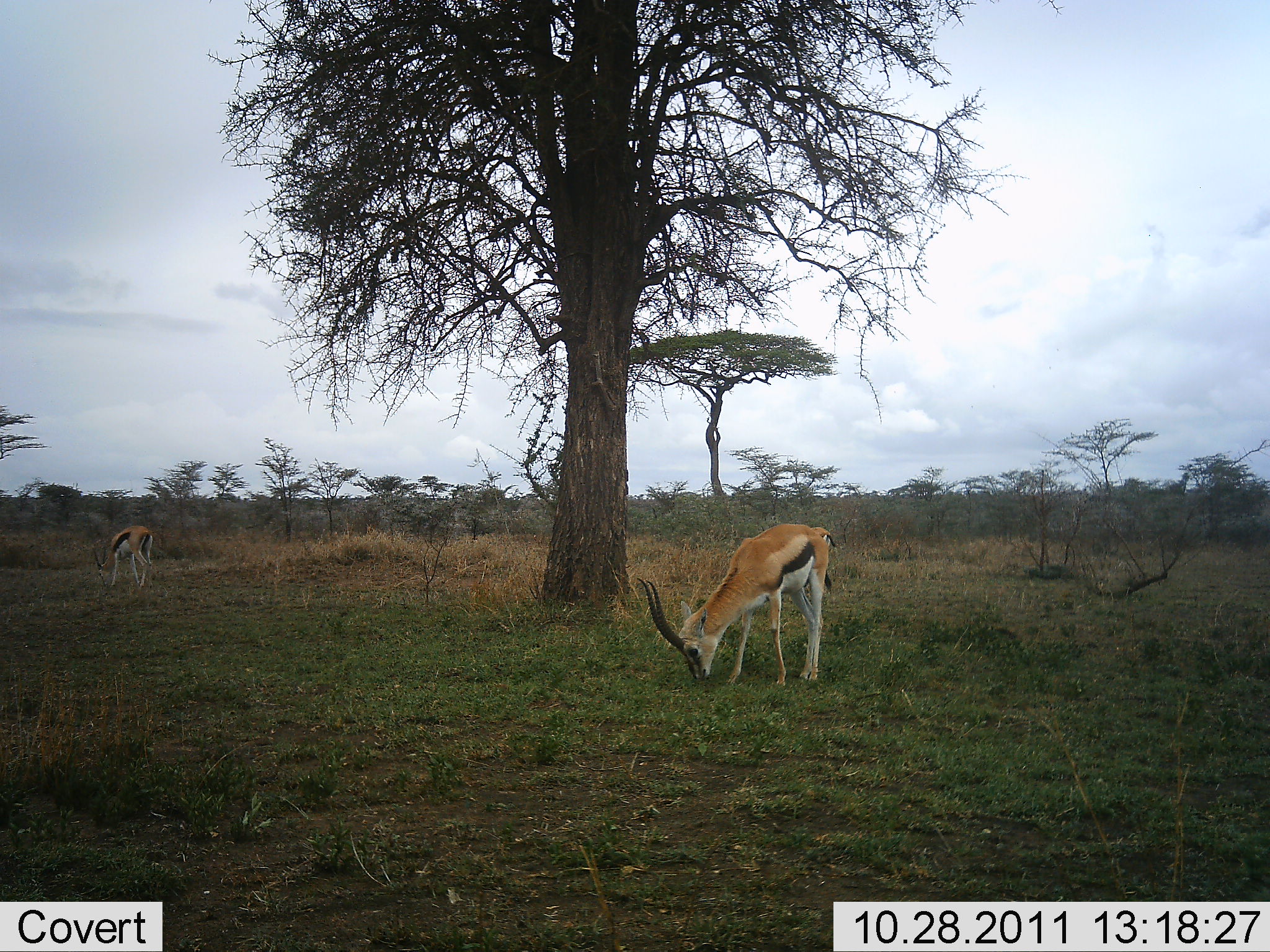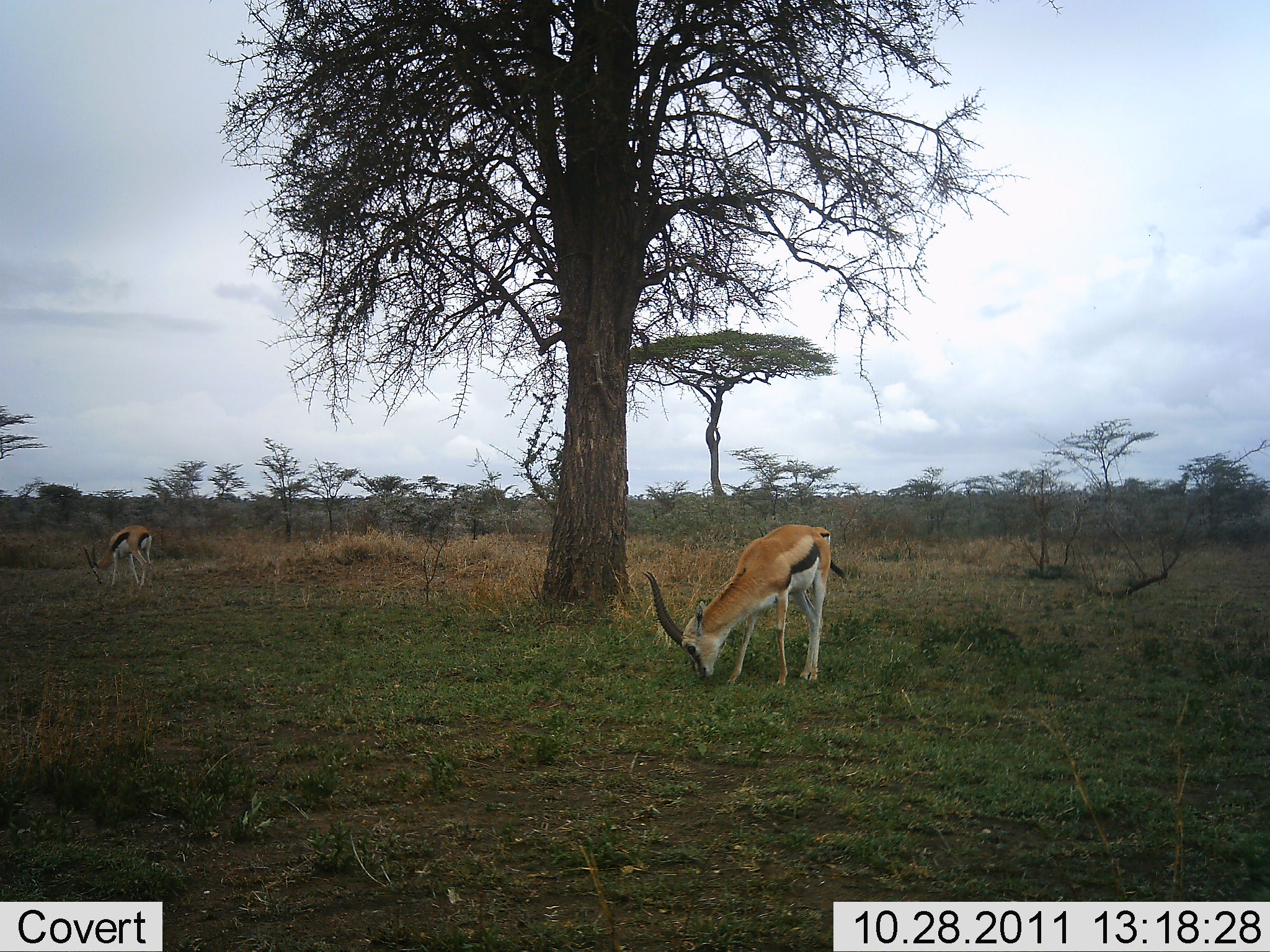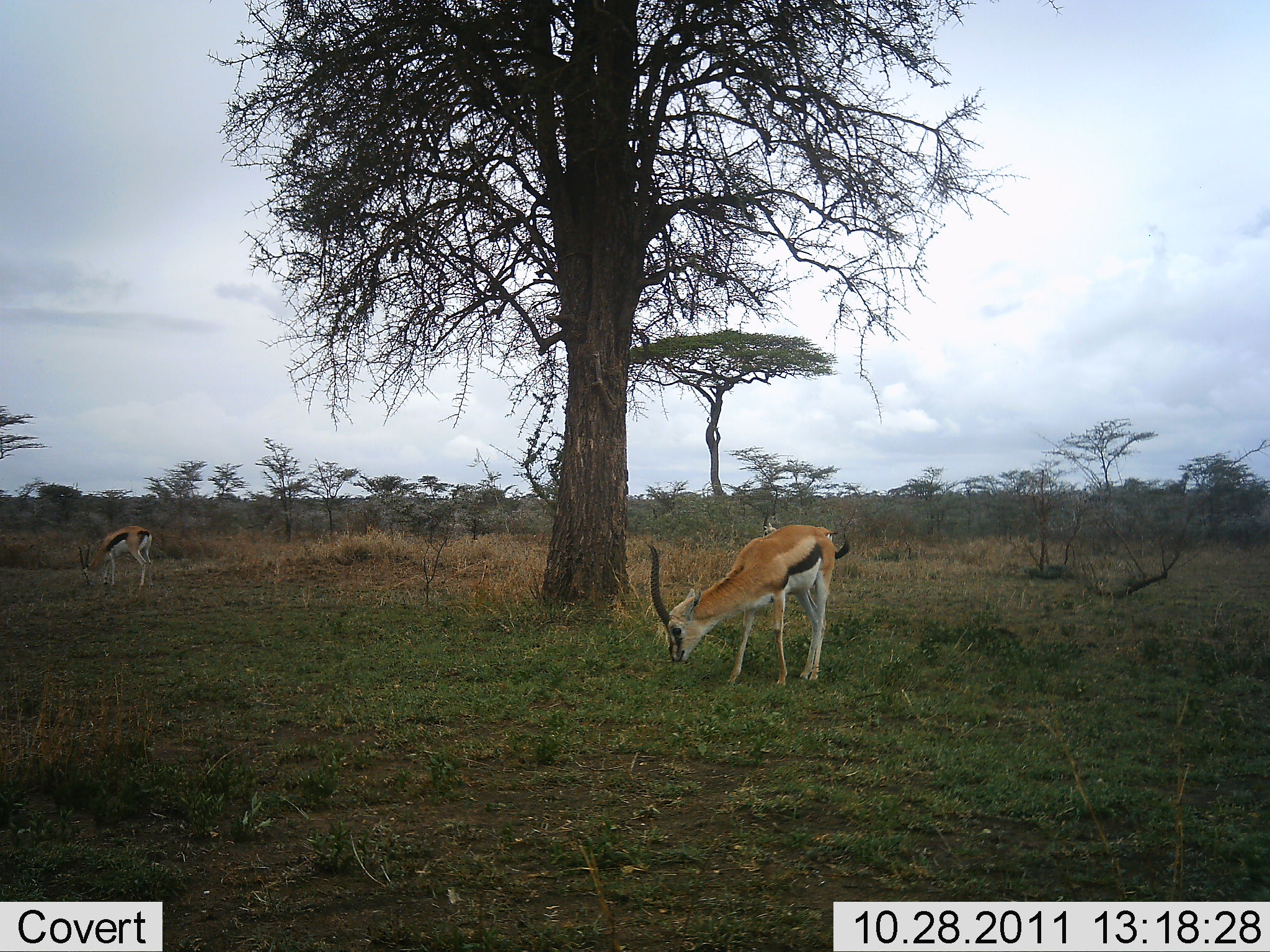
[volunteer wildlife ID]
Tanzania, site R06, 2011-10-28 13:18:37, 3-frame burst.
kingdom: Animalia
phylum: Chordata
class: Mammalia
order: Artiodactyla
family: Bovidae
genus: Eudorcas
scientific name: Eudorcas thomsonii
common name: thomson's gazelle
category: gazellethomsons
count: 2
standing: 27%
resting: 0%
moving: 0%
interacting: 0%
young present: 0%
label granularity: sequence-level